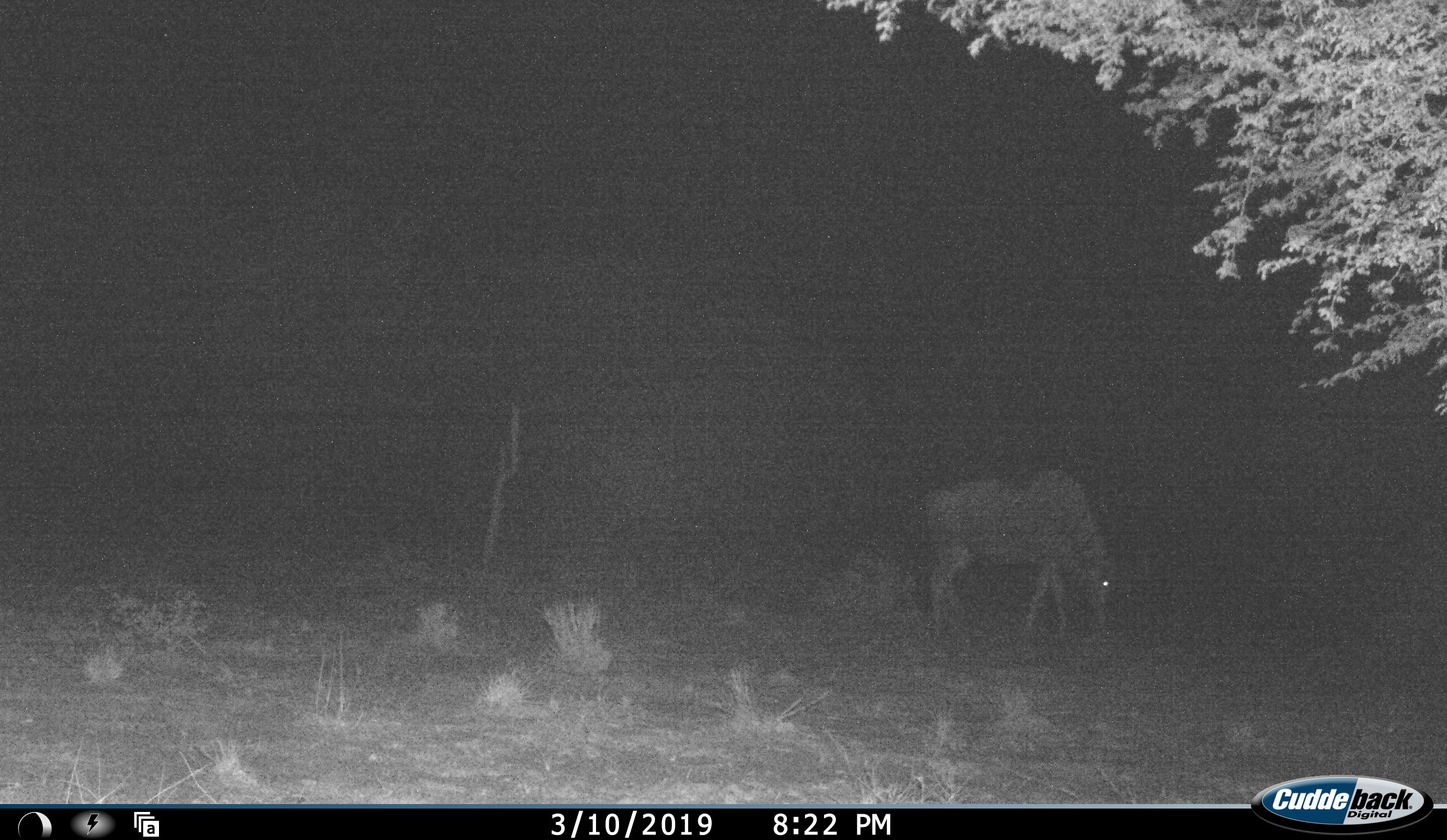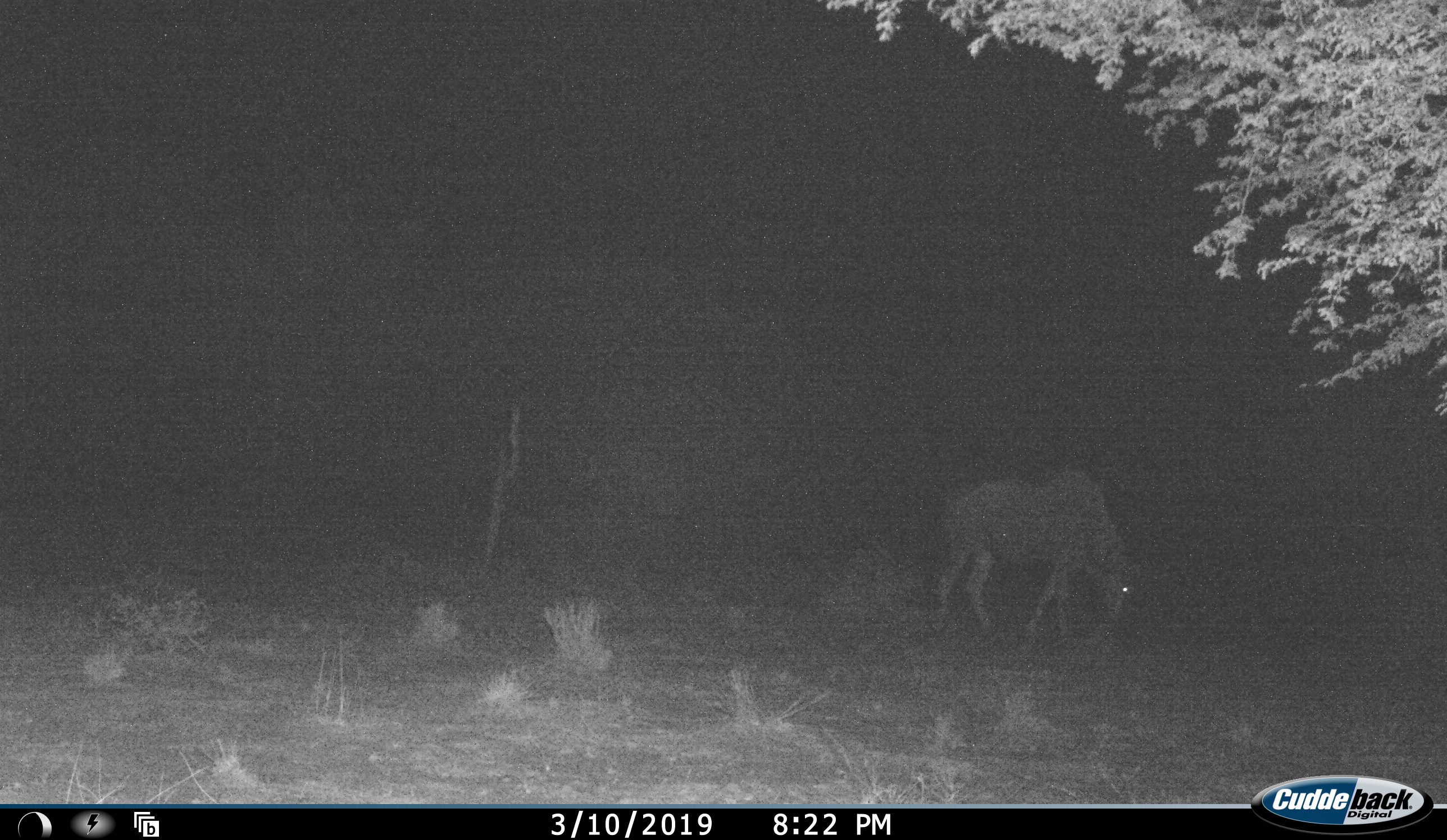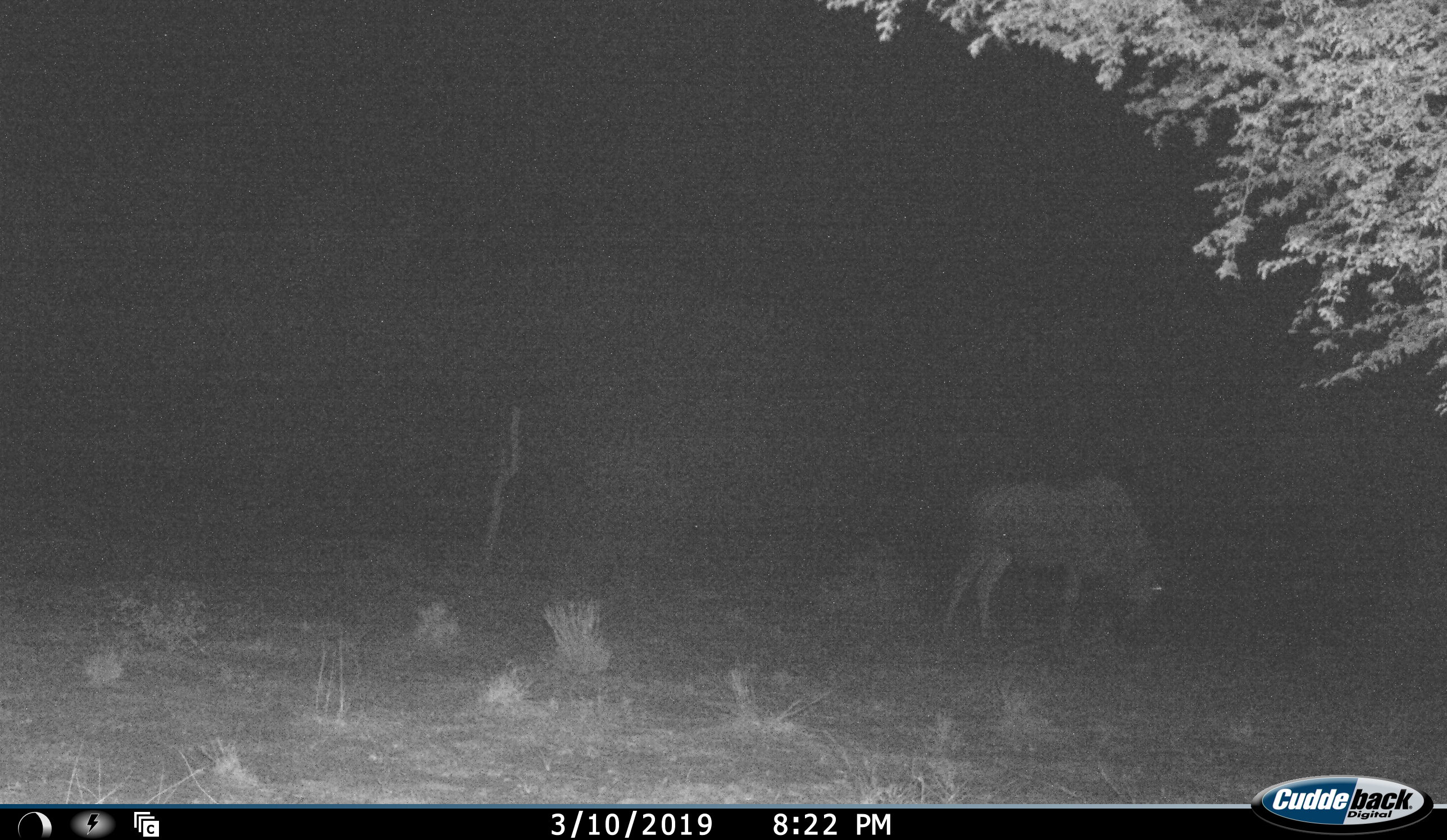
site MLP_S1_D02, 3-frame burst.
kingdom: Animalia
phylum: Chordata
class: Mammalia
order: Artiodactyla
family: Bovidae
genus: Connochaetes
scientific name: Connochaetes taurinus taurinus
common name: blue wildebeest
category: wildebeestblue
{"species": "wildebeestblue (blue wildebeest) (Connochaetes taurinus taurinus)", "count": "1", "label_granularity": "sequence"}